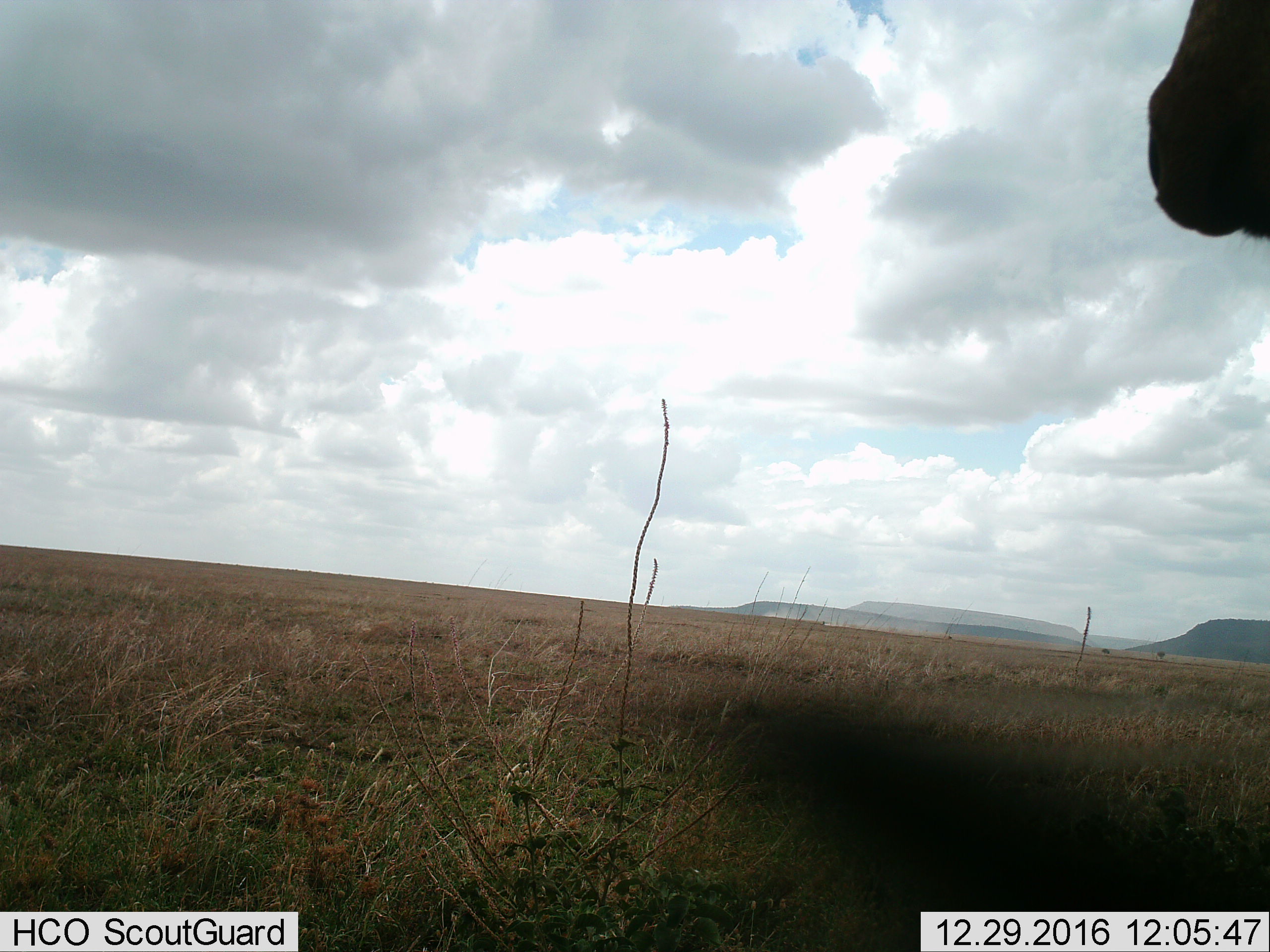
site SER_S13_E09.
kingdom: Animalia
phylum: Chordata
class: Mammalia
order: Artiodactyla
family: Bovidae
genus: Connochaetes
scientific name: Connochaetes taurinus taurinus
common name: blue wildebeest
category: wildebeestblue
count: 1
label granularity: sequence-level